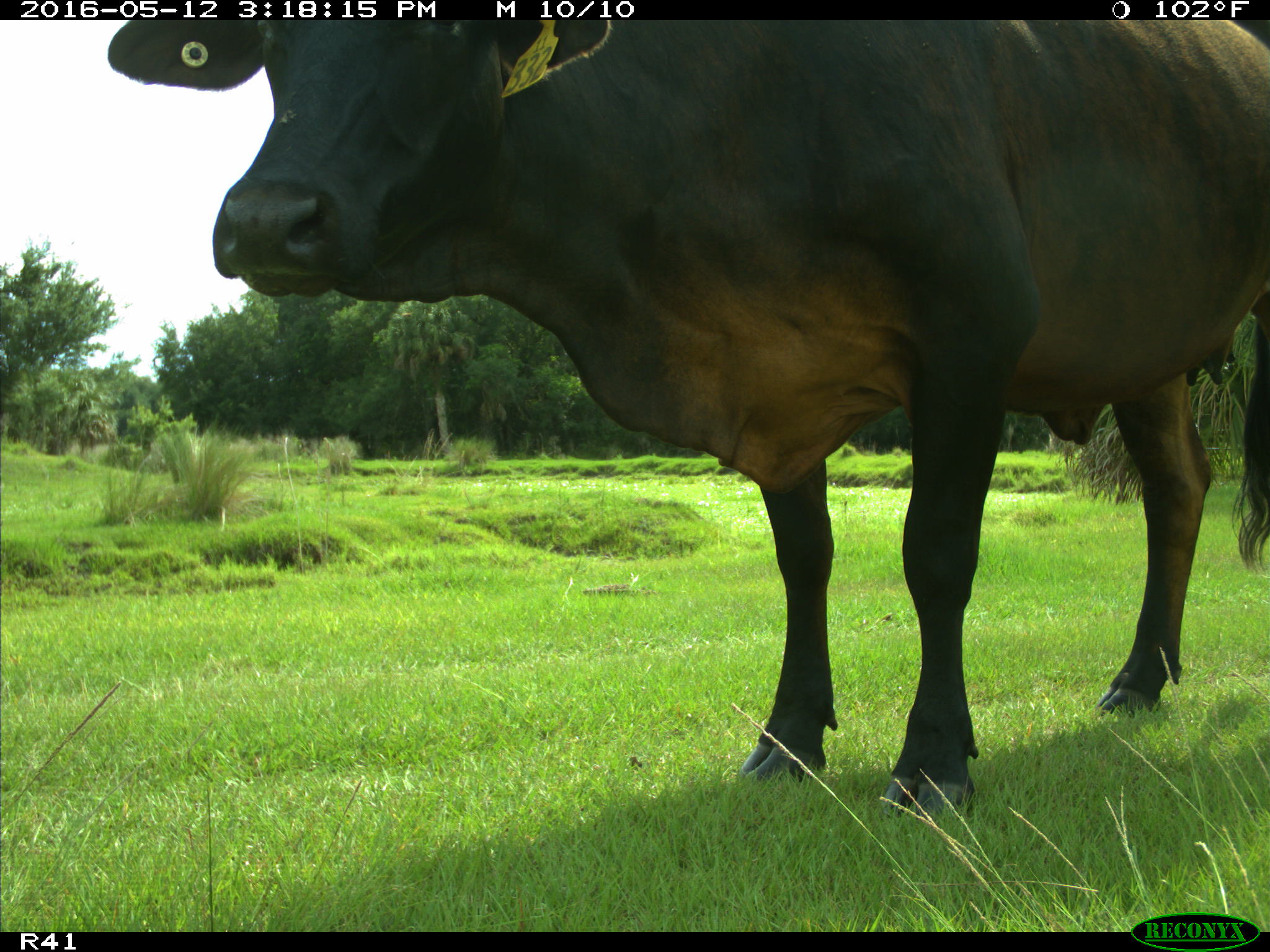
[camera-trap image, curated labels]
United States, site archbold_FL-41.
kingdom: Animalia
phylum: Chordata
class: Mammalia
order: Artiodactyla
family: Bovidae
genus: Bos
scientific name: Bos taurus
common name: domestic cow